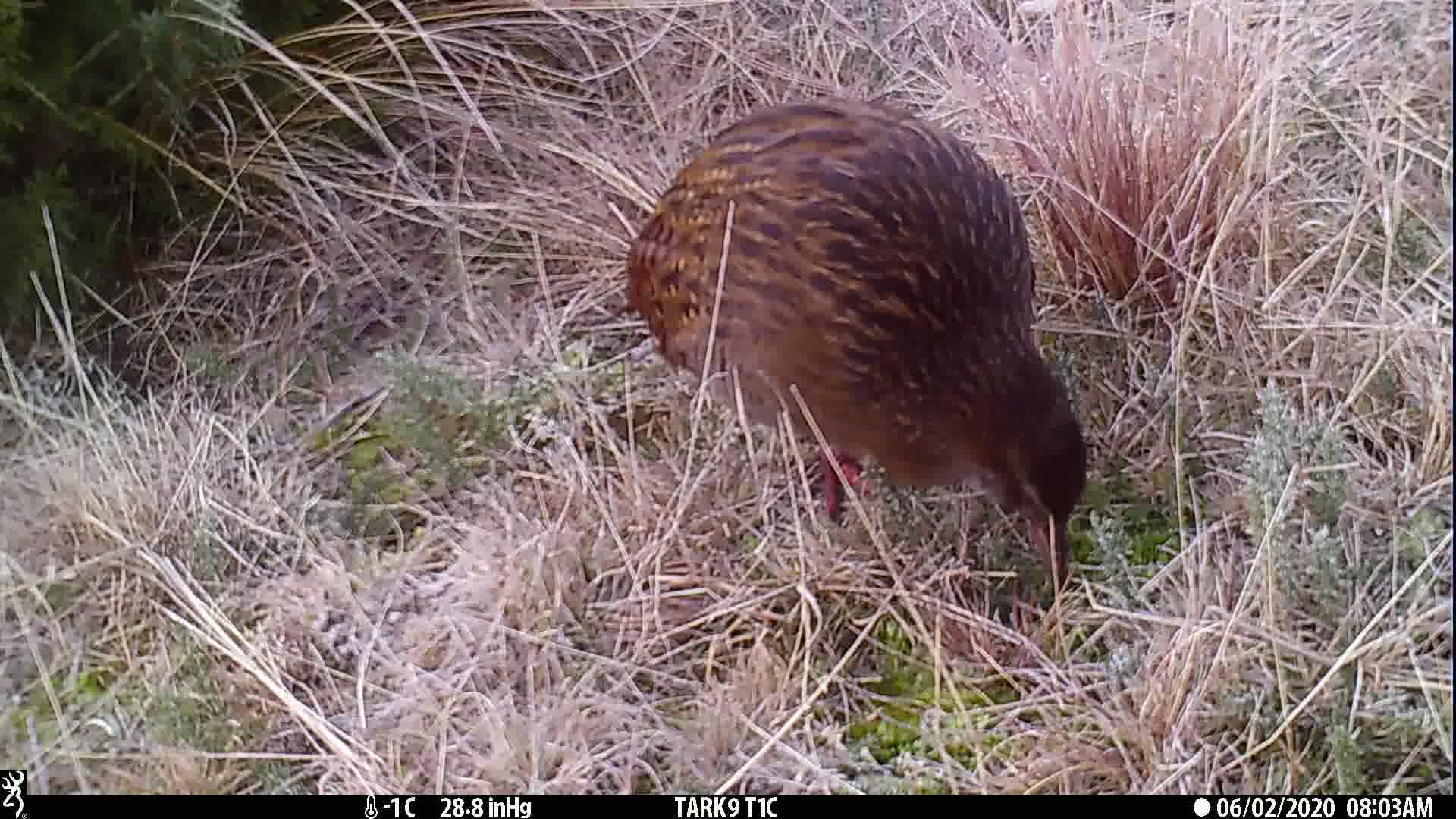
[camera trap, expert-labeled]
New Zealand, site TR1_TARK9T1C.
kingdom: Animalia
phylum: Chordata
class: Aves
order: Gruiformes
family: Rallidae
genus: Gallirallus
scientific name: Gallirallus australis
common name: weka